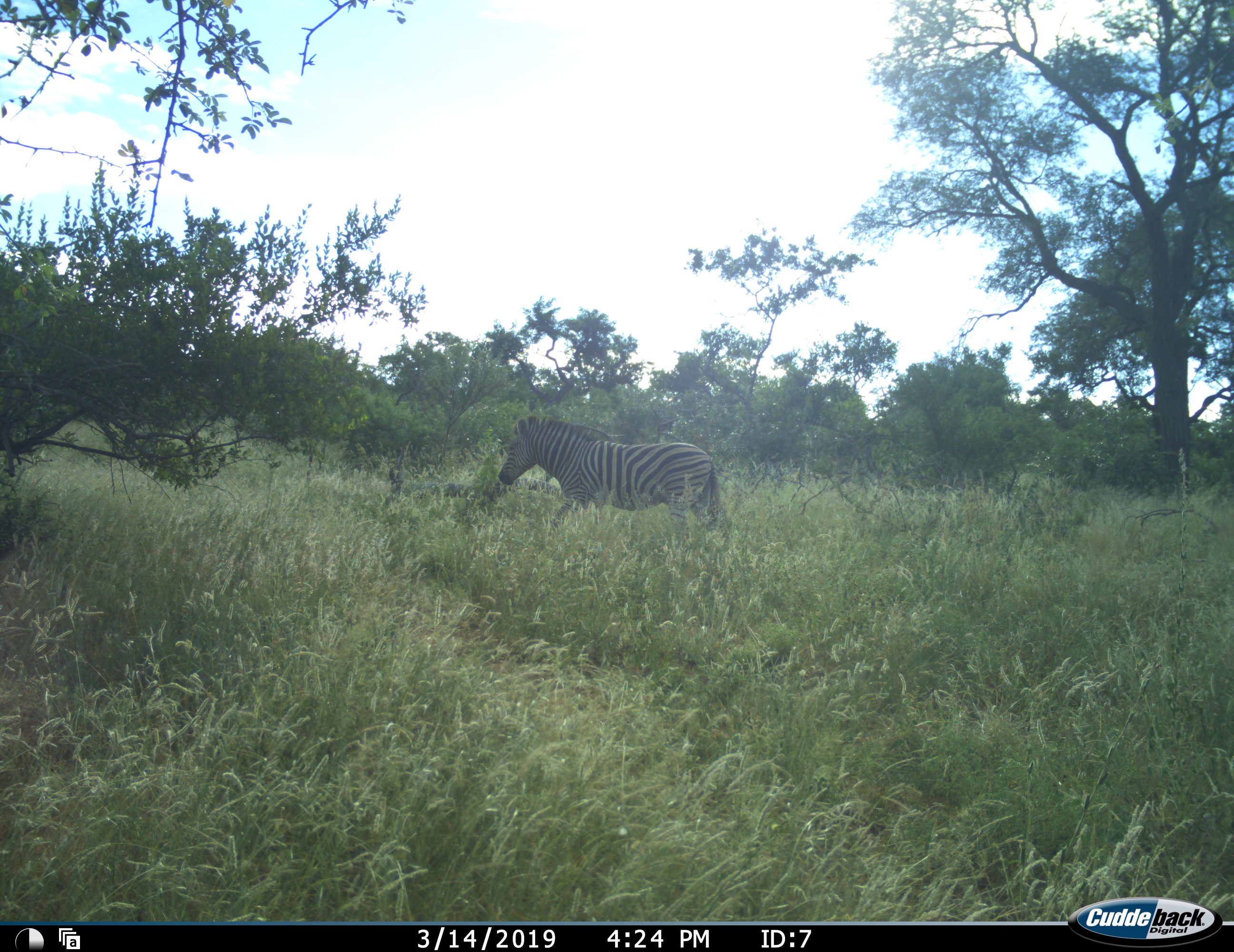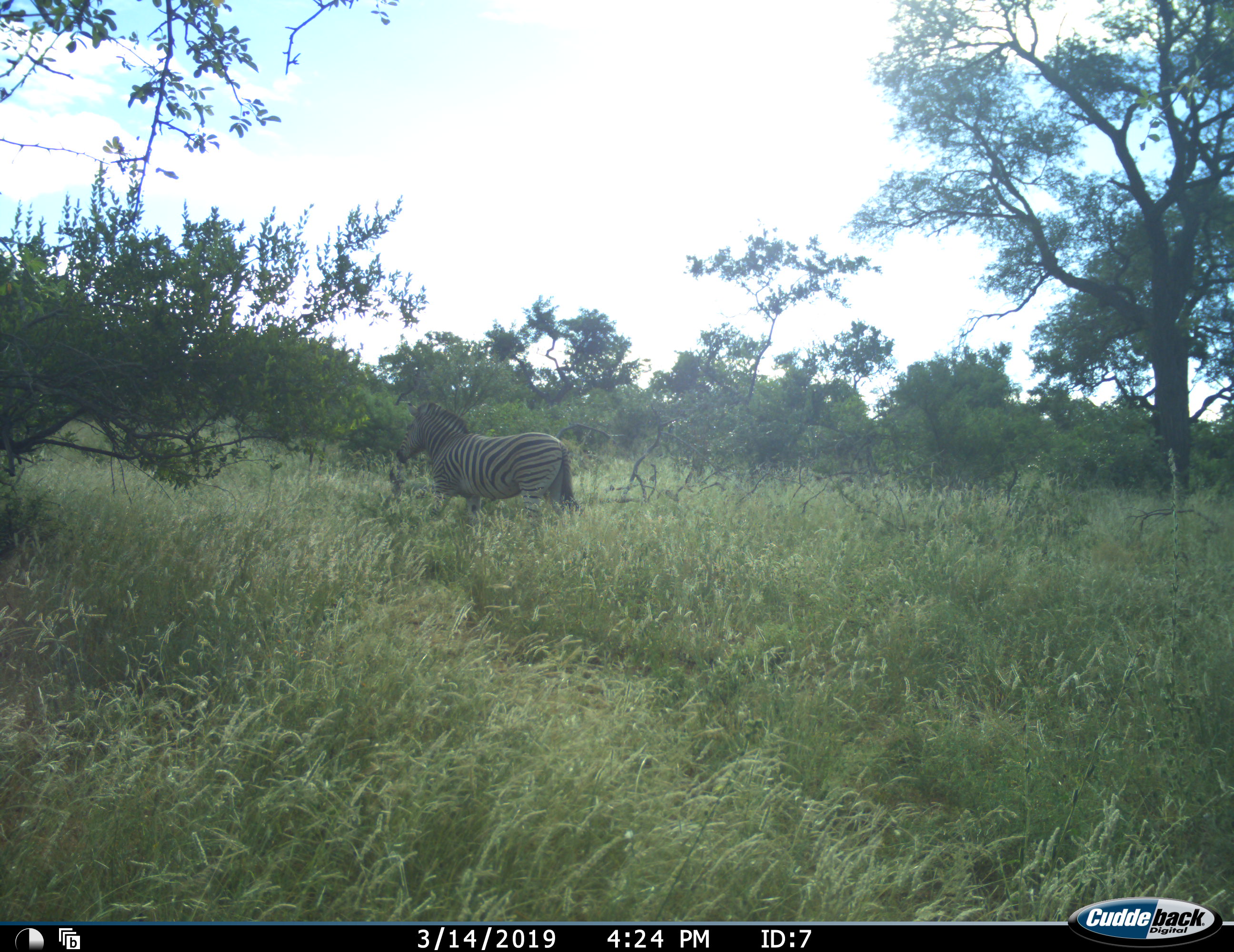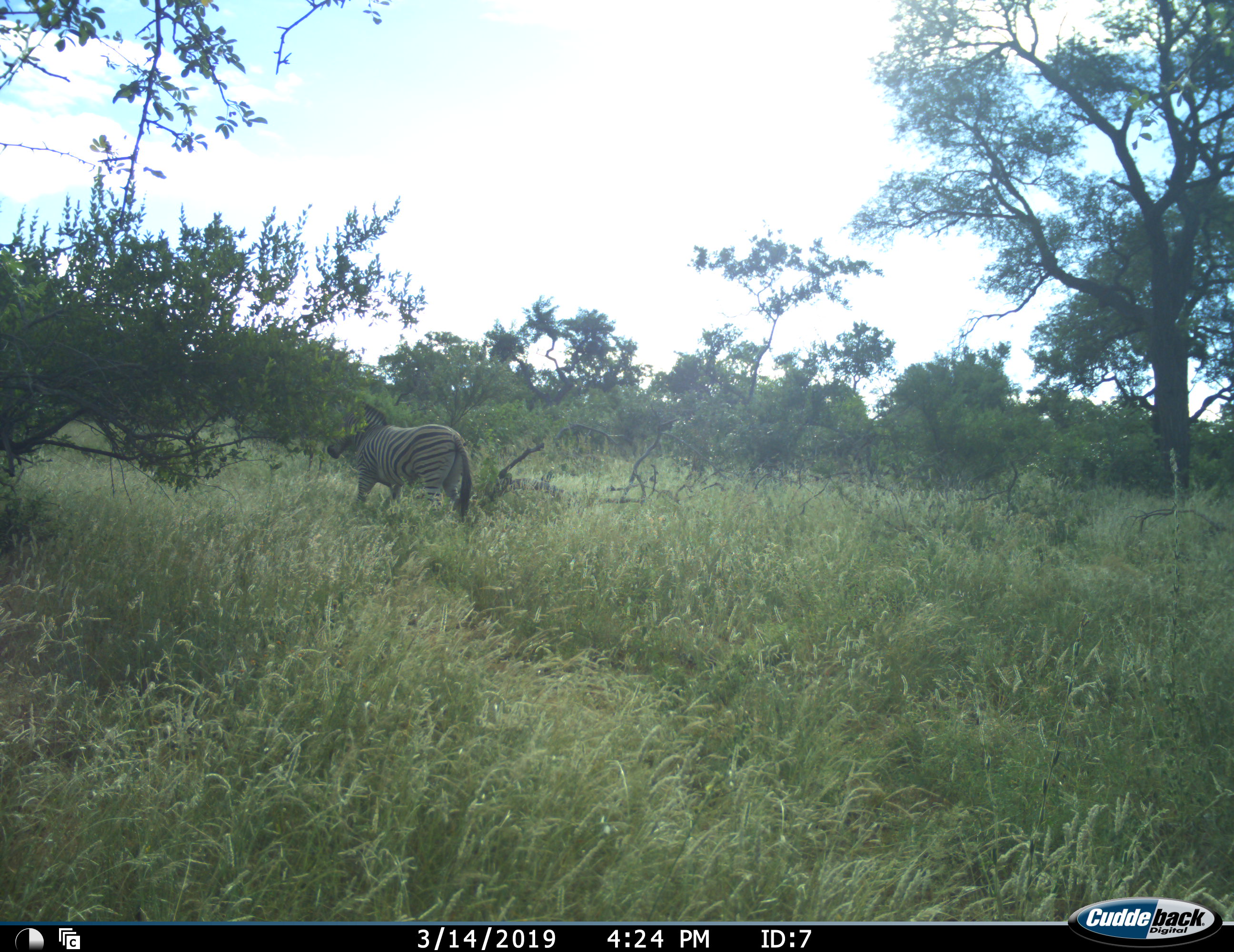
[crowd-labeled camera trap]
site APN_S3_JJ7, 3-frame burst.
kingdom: Animalia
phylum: Chordata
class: Mammalia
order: Perissodactyla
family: Equidae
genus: Equus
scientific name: Equus quagga burchellii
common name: burchell's zebra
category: zebraburchells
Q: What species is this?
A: Zebraburchells (burchell's zebra) (Equus quagga burchellii).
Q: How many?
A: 1.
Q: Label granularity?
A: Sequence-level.